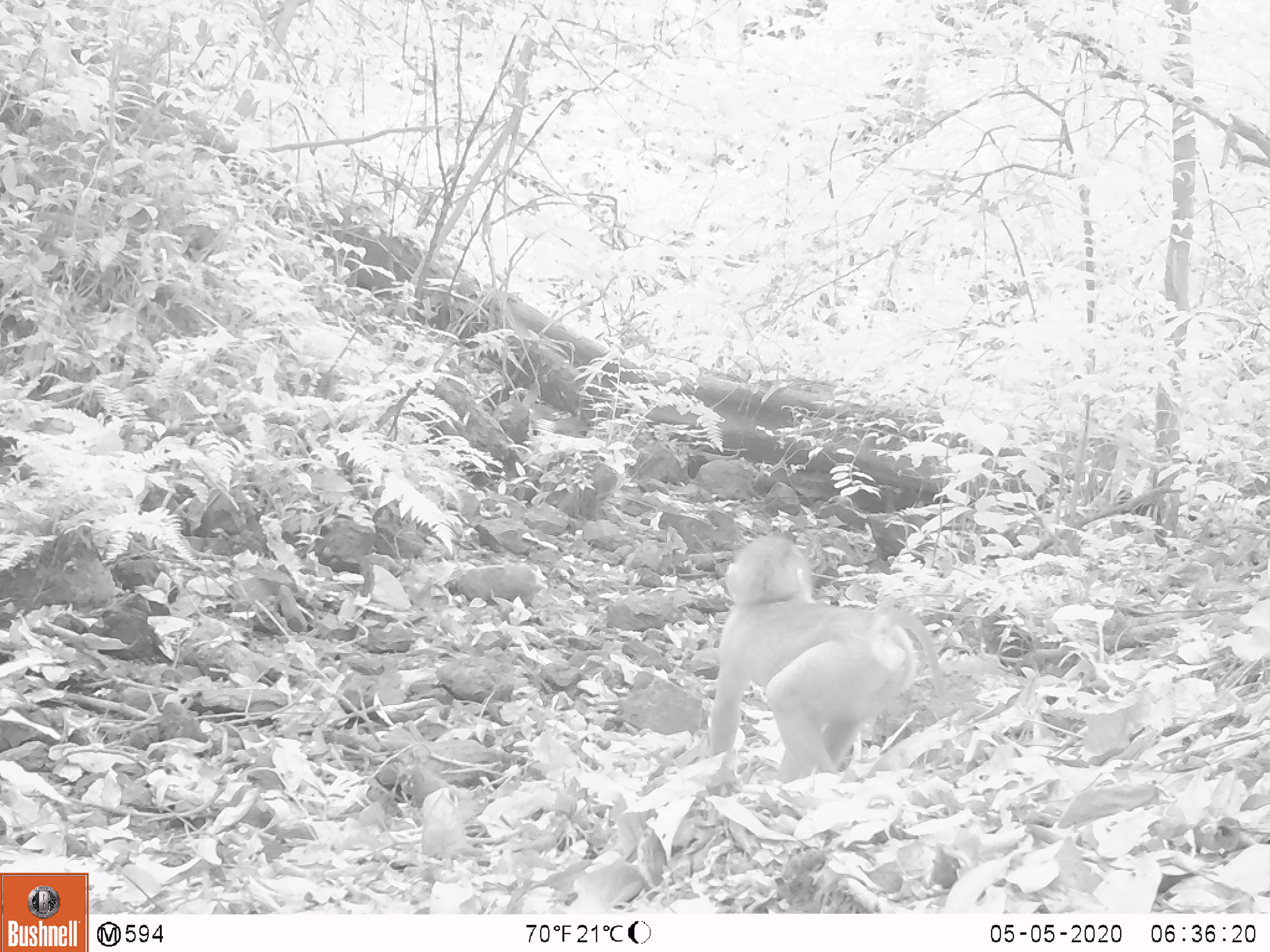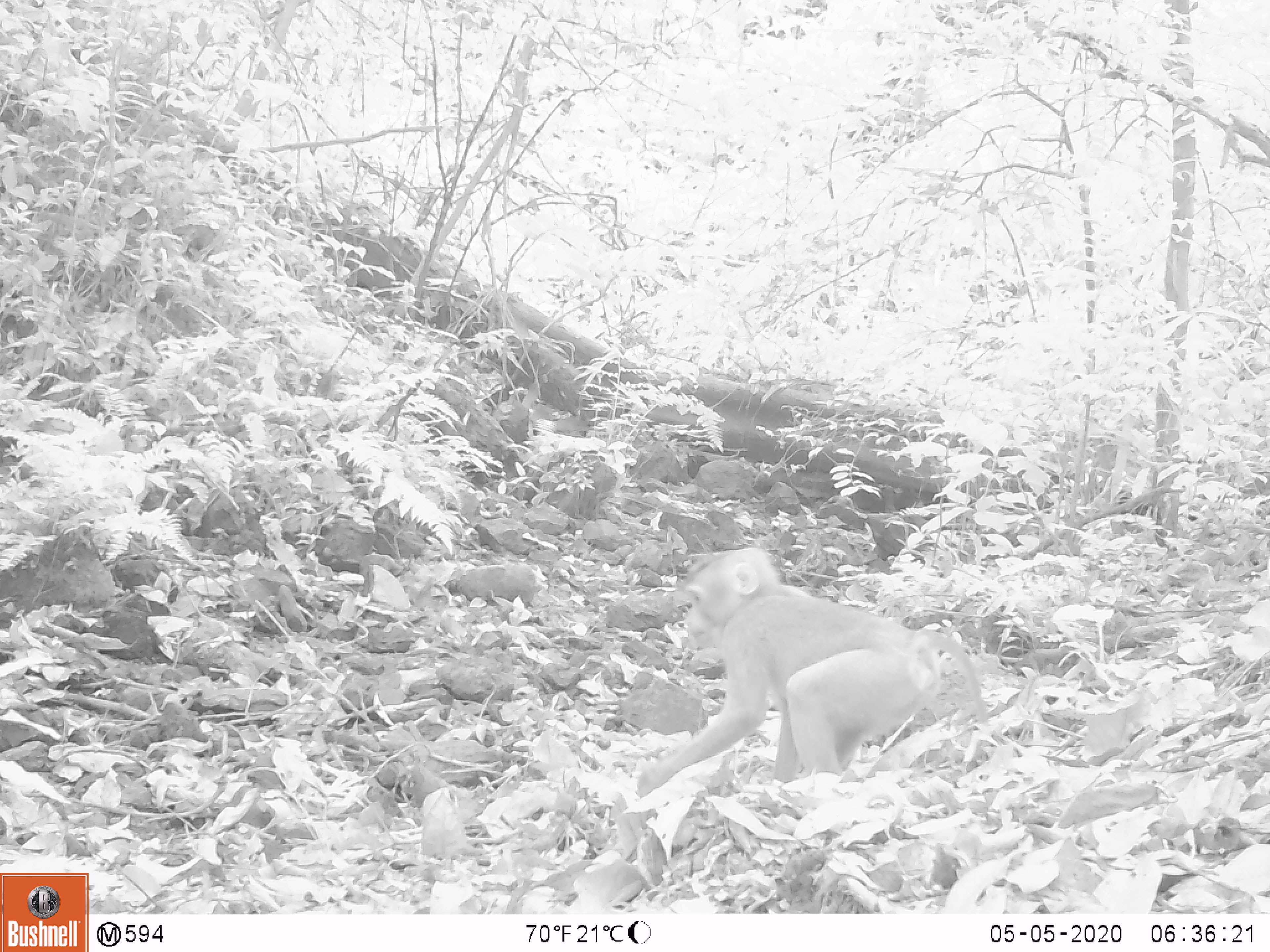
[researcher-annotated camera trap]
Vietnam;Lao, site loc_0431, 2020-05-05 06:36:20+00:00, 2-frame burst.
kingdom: Animalia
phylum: Chordata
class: Mammalia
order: Primates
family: Cercopithecidae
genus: Macaca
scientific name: Macaca nemestrina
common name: pig-tailed macaque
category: pig tailed macaque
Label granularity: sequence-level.